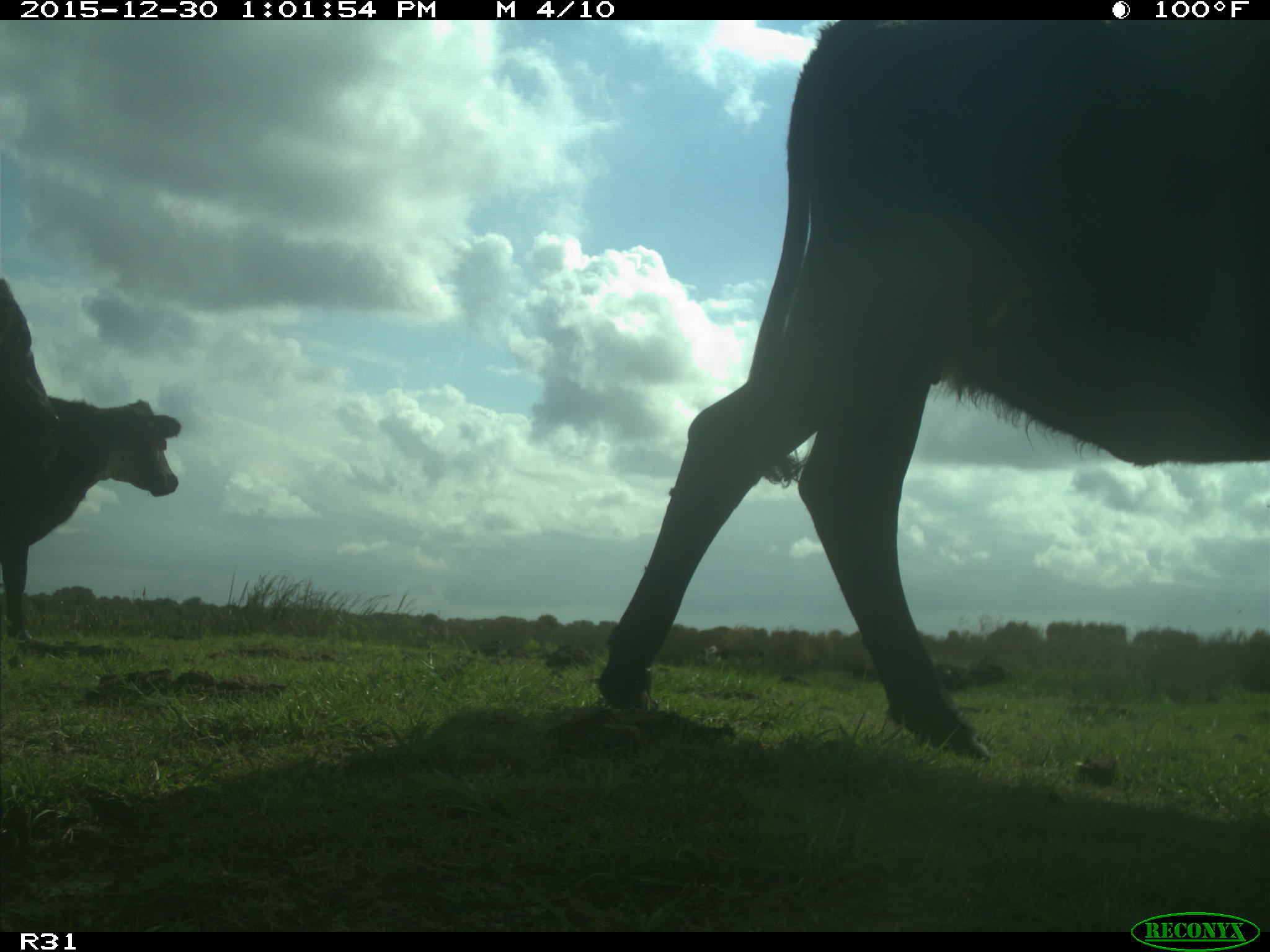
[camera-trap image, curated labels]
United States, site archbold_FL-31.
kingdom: Animalia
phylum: Chordata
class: Mammalia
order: Artiodactyla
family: Bovidae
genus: Bos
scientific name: Bos taurus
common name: domestic cow